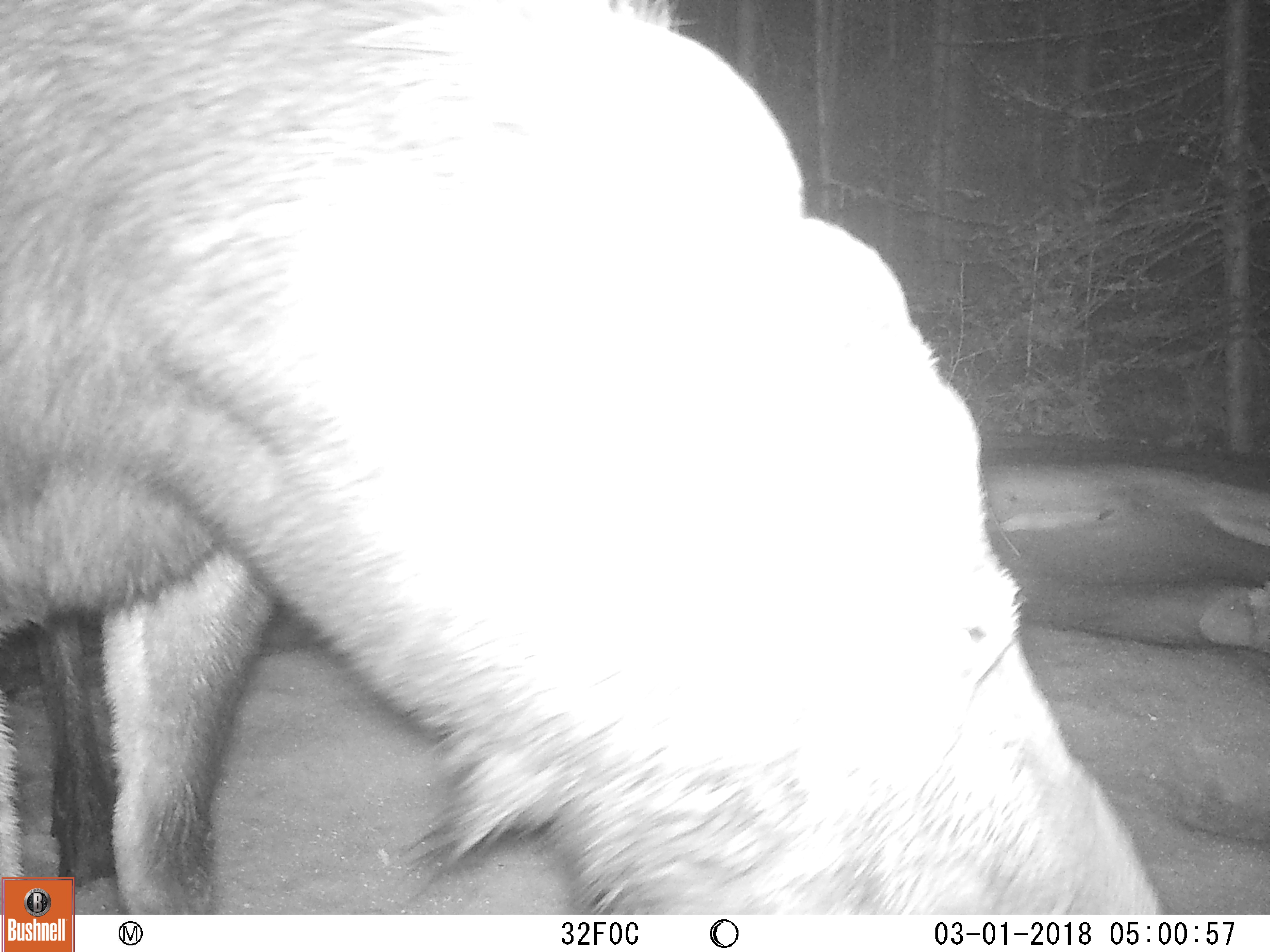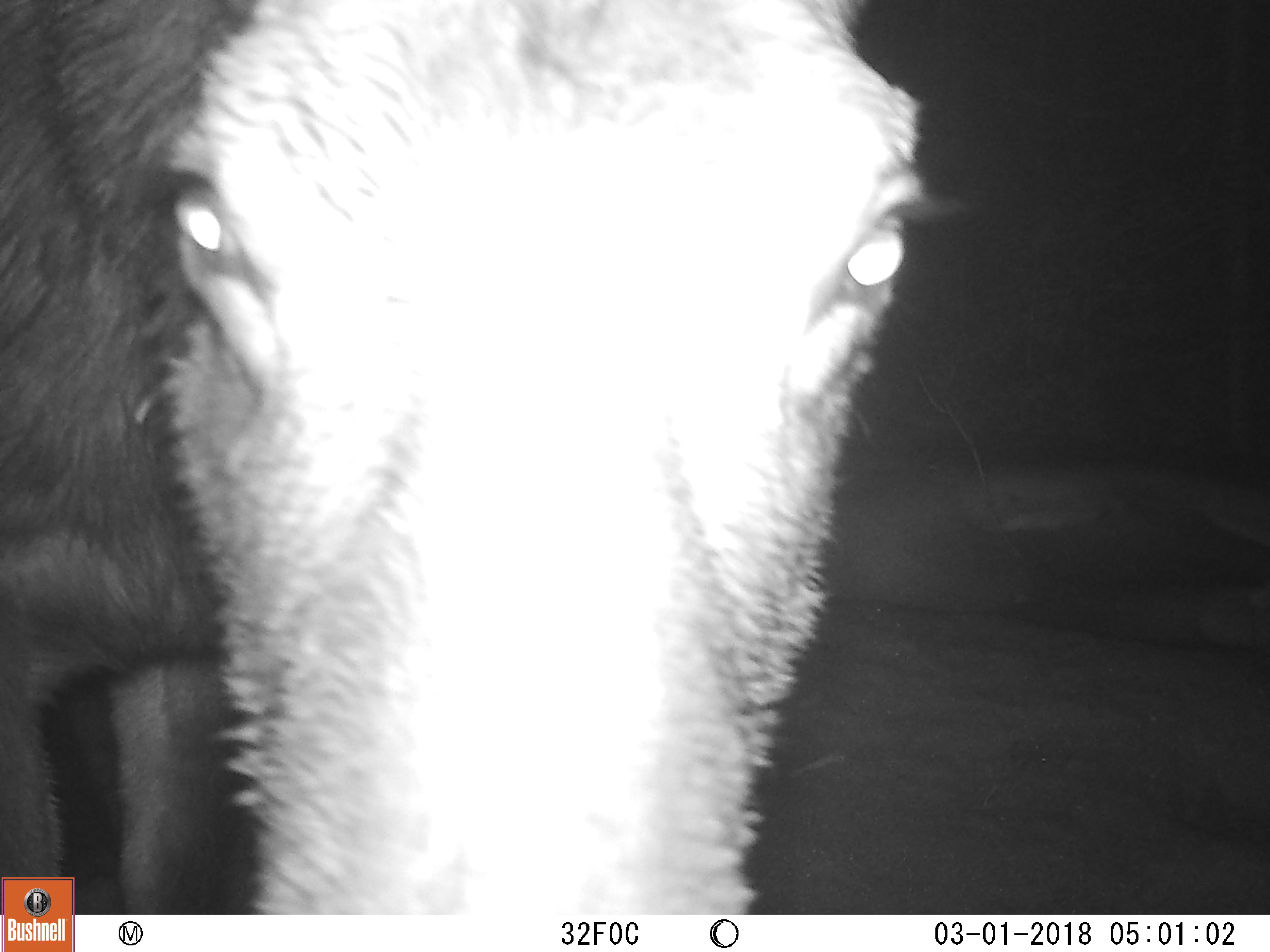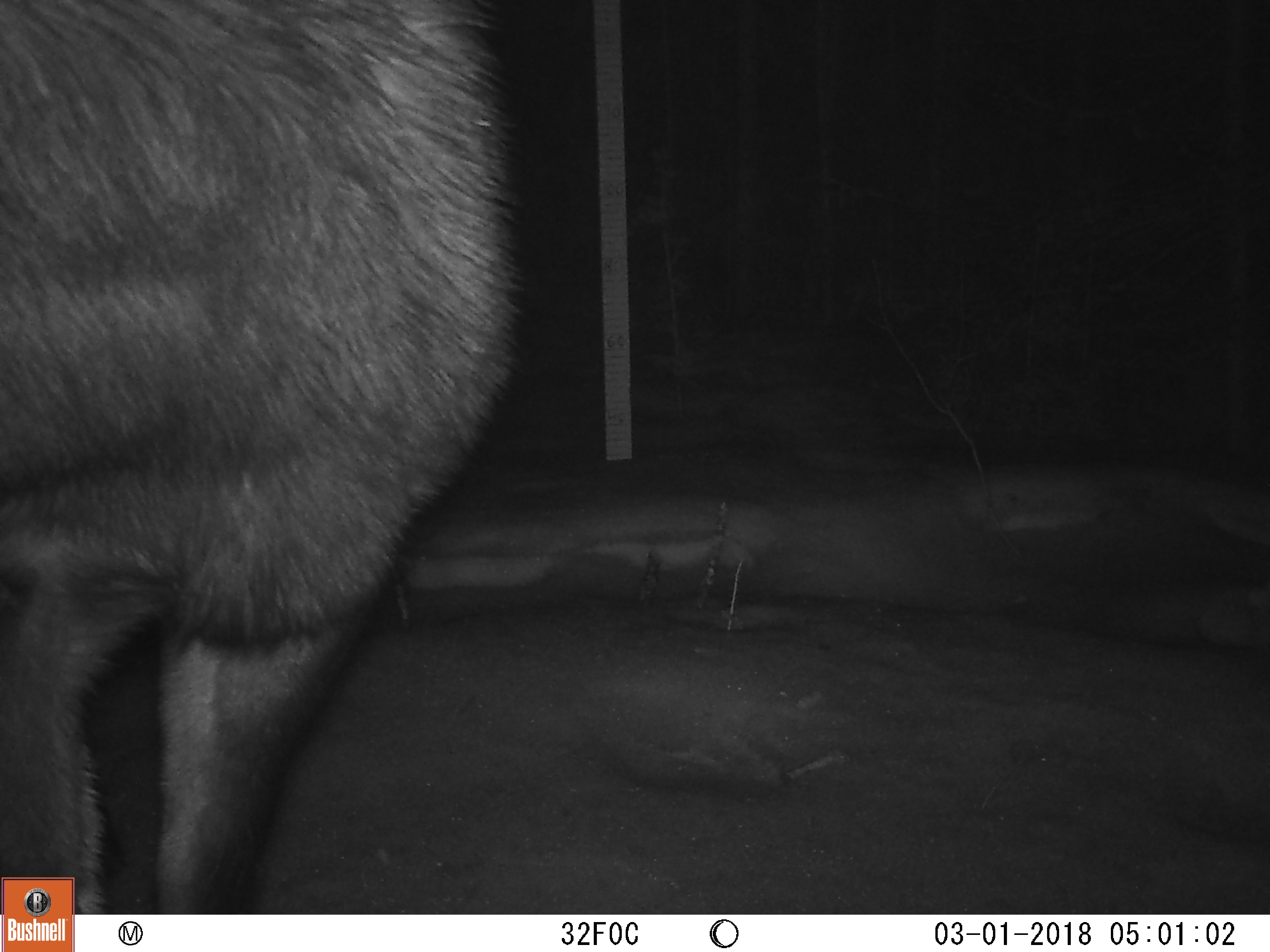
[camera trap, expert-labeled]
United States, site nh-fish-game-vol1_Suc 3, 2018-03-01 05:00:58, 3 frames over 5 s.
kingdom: Animalia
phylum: Chordata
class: Mammalia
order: Artiodactyla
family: Cervidae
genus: Alces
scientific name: Alces alces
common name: moose